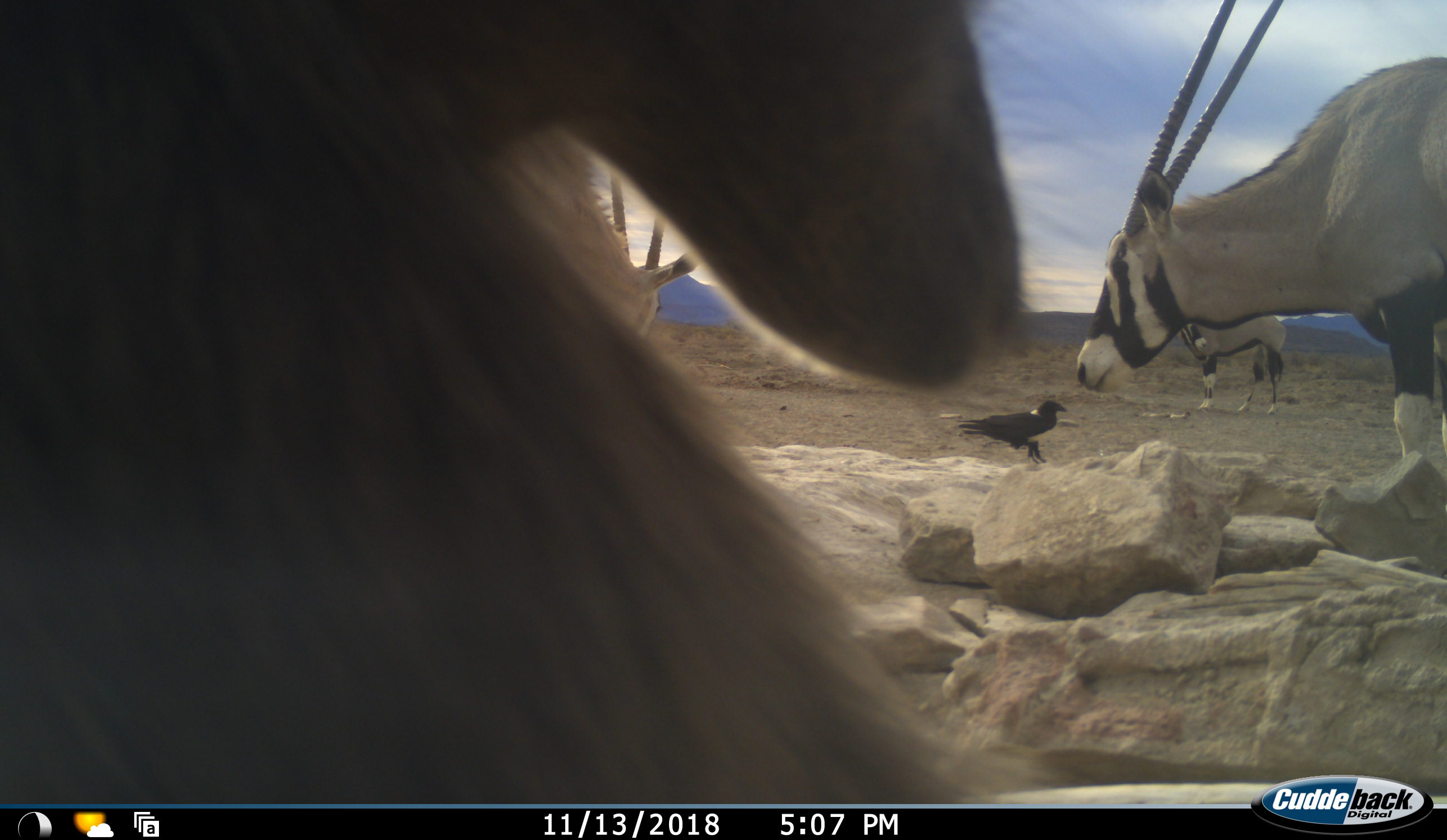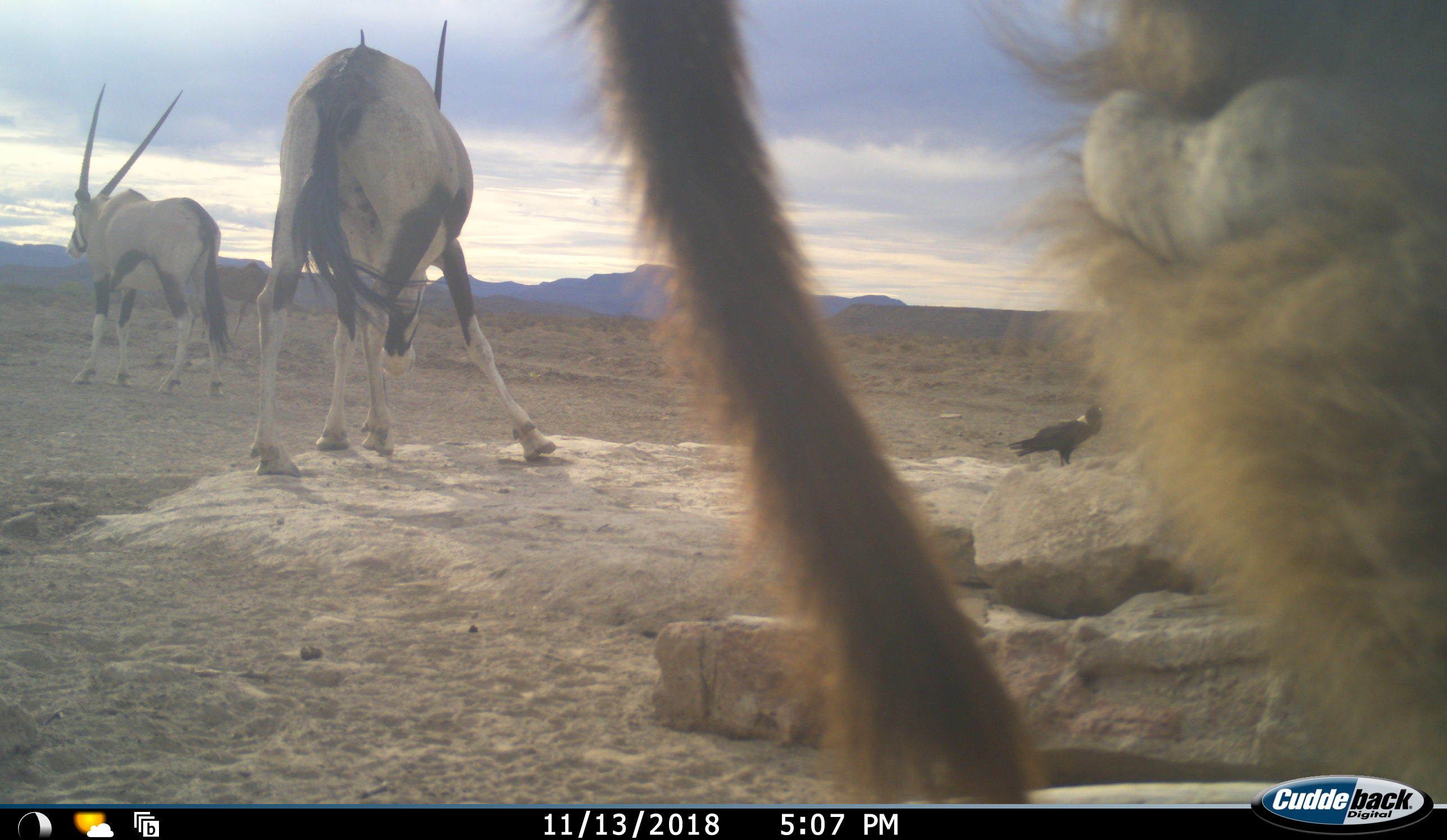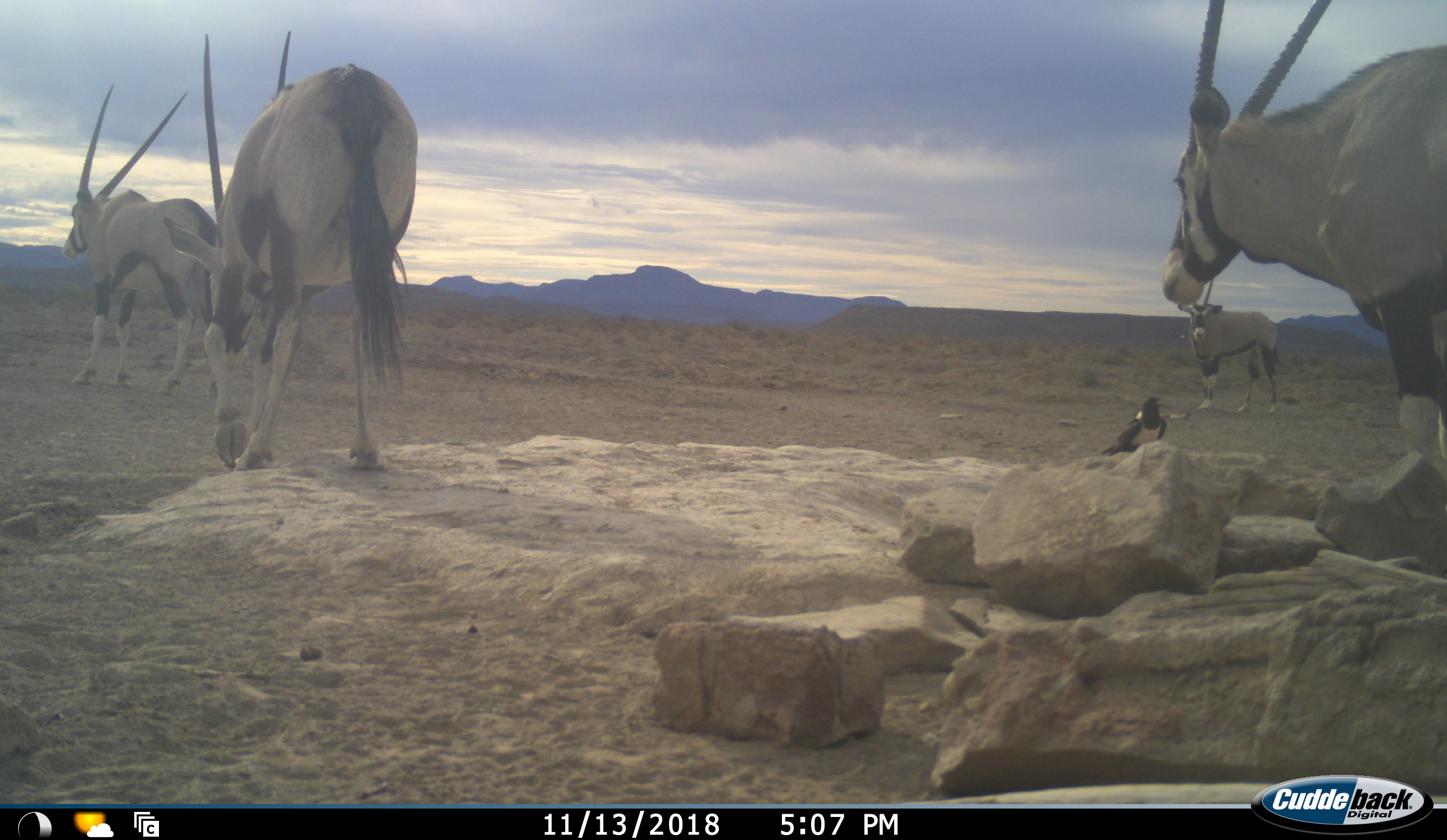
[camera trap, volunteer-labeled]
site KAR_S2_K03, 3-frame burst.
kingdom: Animalia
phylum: Chordata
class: Mammalia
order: Primates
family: Cercopithecidae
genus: Papio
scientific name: Papio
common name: baboon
Baboon (Papio), count 1. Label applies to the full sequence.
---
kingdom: Animalia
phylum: Chordata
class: Aves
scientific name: Aves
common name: bird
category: birdother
Birdother (bird) (Aves), count 1. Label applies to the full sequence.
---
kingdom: Animalia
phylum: Chordata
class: Mammalia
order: Artiodactyla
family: Bovidae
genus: Oryx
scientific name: Oryx gazella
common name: gemsbok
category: oryx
Oryx (gemsbok) (Oryx gazella), count 4. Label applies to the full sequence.